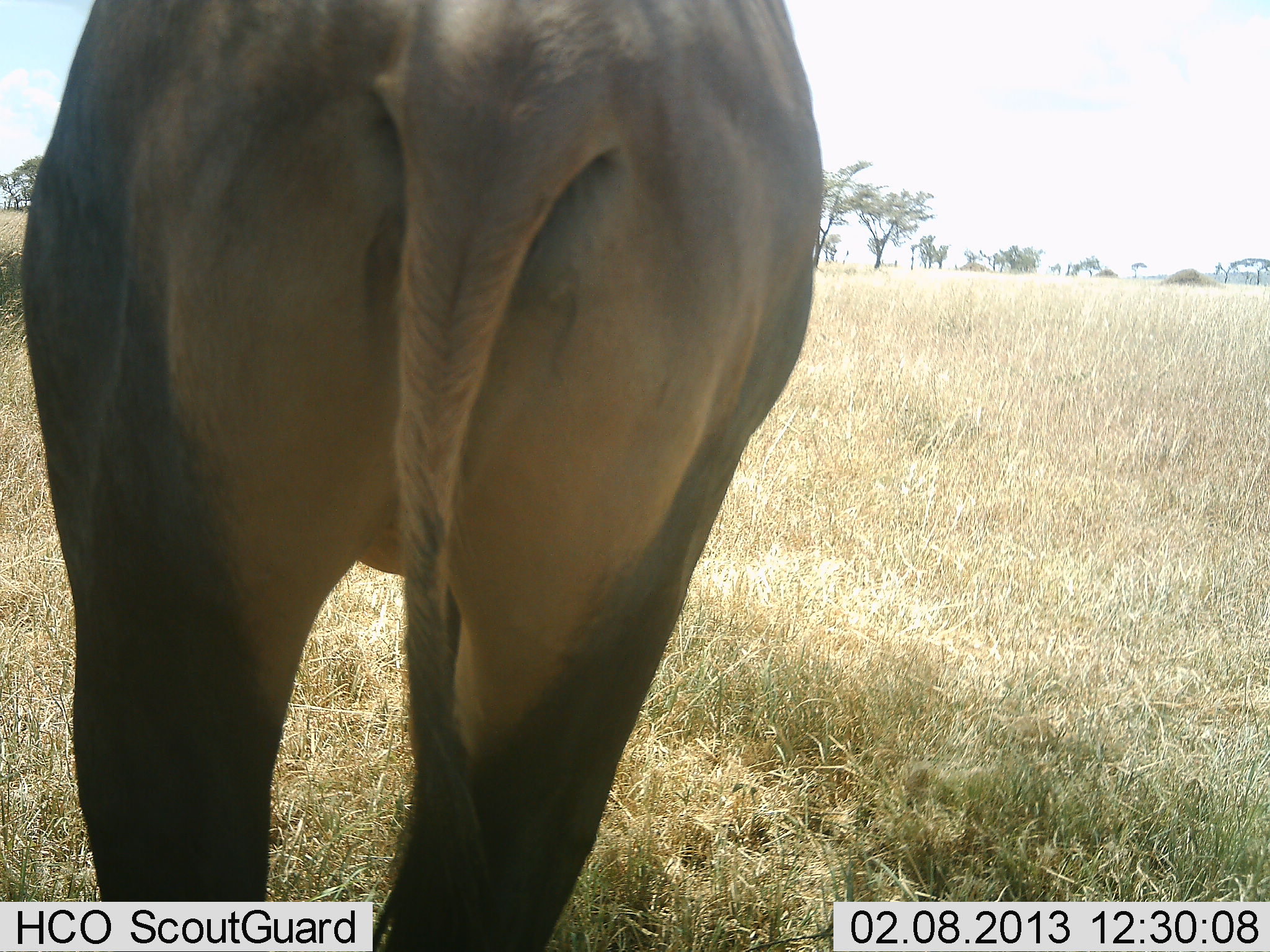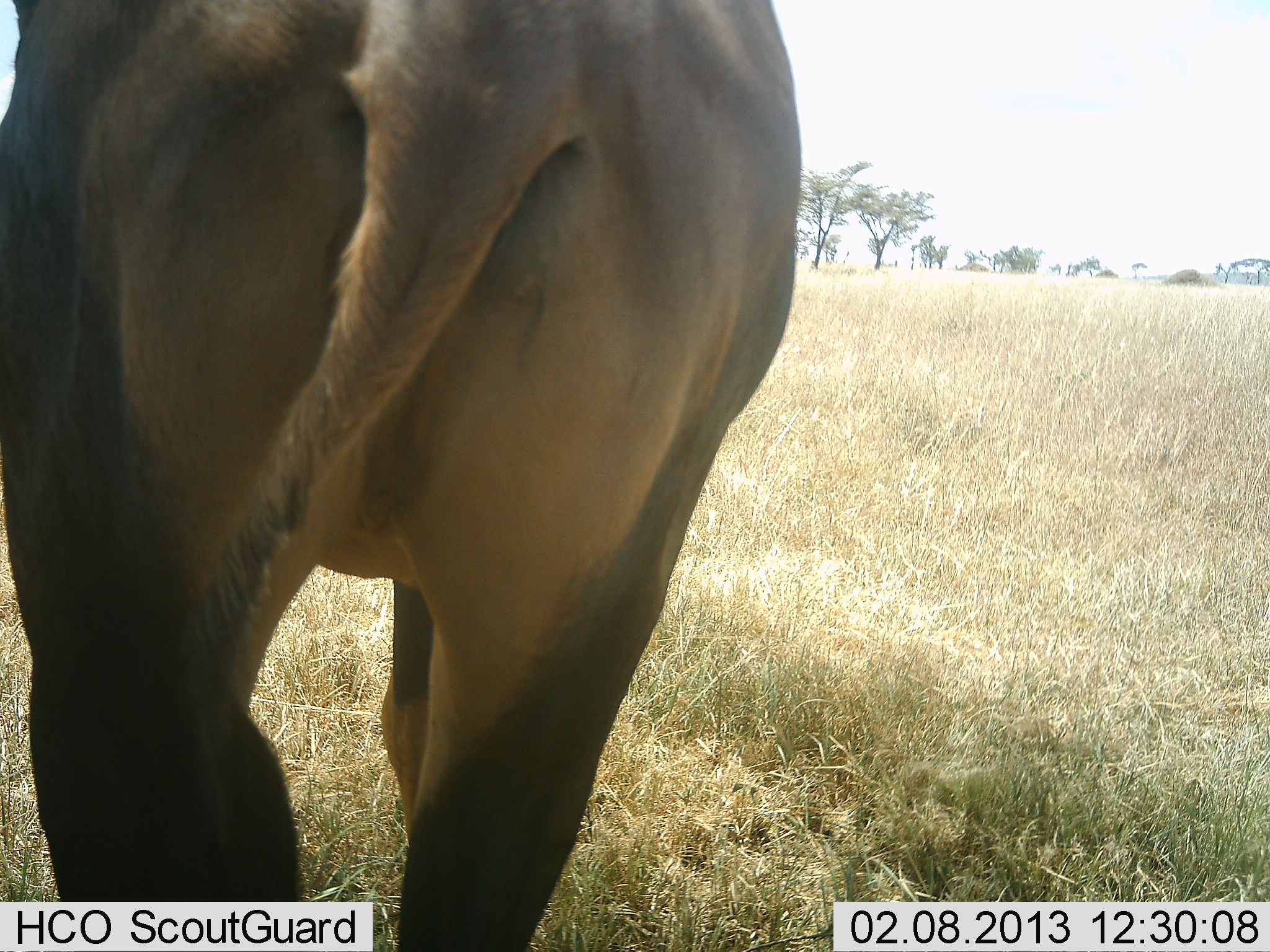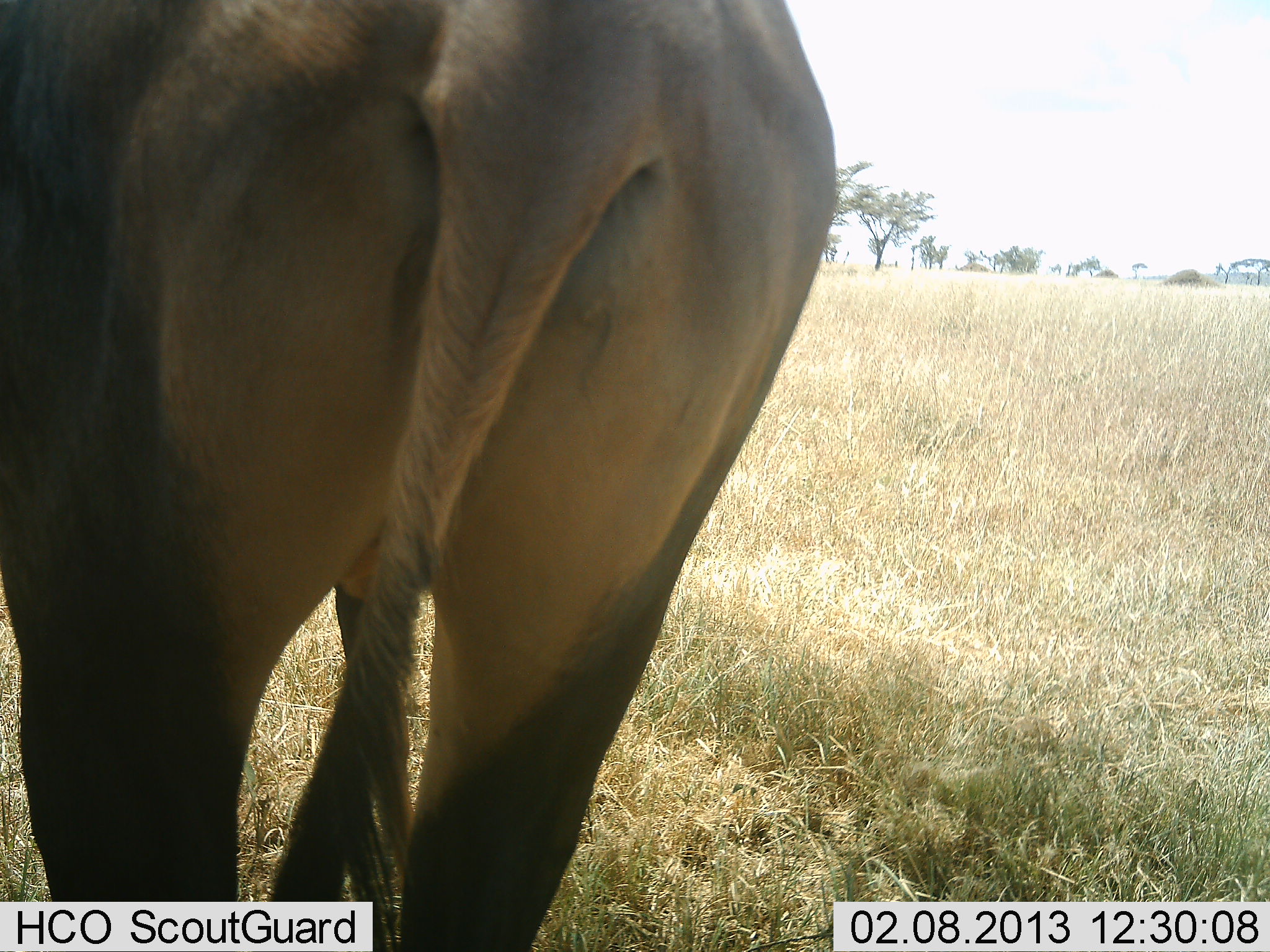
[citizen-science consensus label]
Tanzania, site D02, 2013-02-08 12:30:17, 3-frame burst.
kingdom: Animalia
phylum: Chordata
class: Mammalia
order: Artiodactyla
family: Bovidae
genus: Damaliscus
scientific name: Damaliscus lunatus jimela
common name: topi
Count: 1.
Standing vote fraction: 86%.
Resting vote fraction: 0%.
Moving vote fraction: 14%.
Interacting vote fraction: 0%.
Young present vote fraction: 0%.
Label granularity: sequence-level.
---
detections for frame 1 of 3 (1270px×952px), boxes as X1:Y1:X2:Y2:
animal: 17:1:830:952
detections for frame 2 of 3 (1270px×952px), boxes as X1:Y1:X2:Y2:
animal: 1:1:797:952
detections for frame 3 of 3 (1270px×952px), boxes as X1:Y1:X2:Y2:
animal: 0:2:843:952